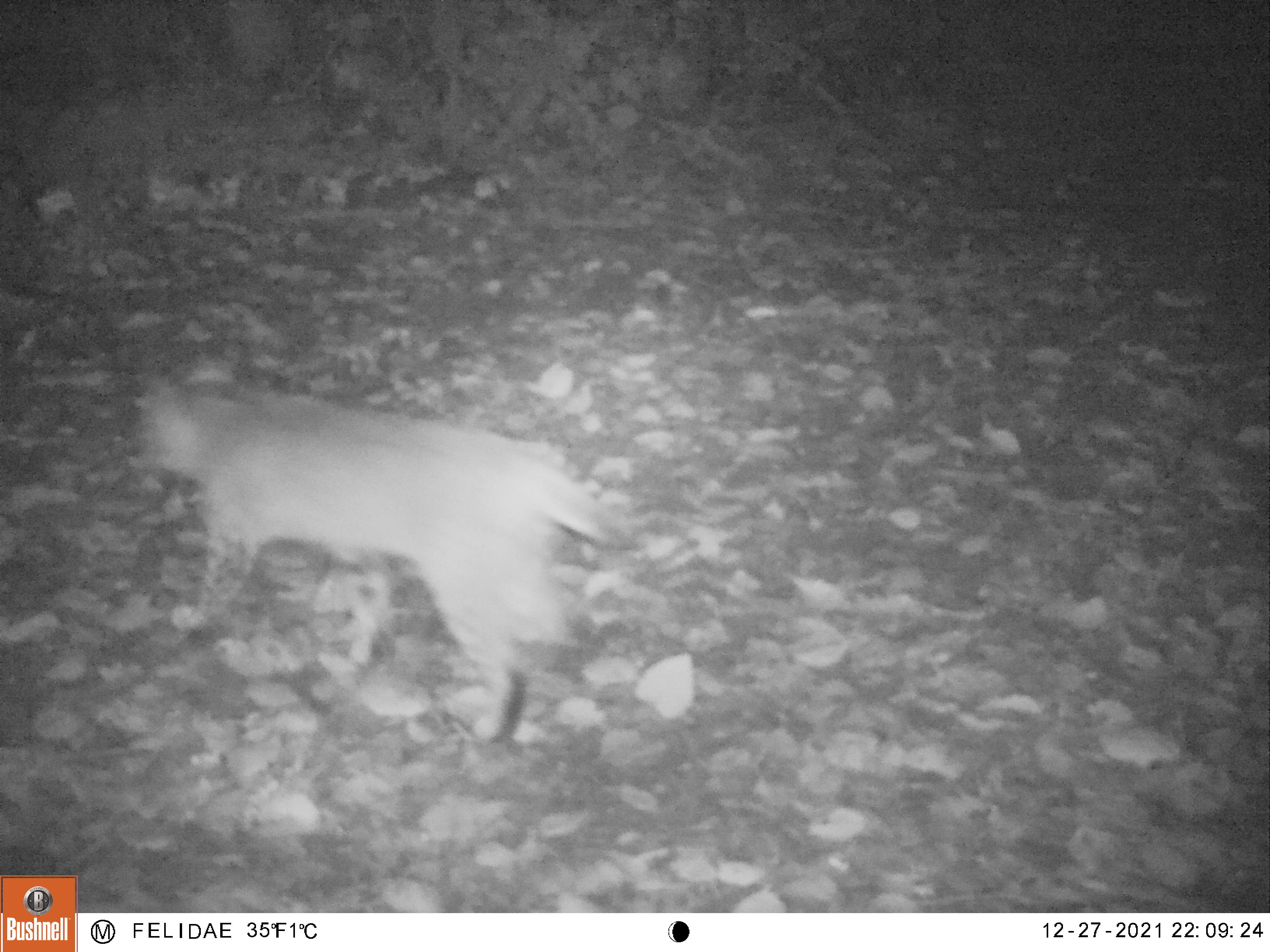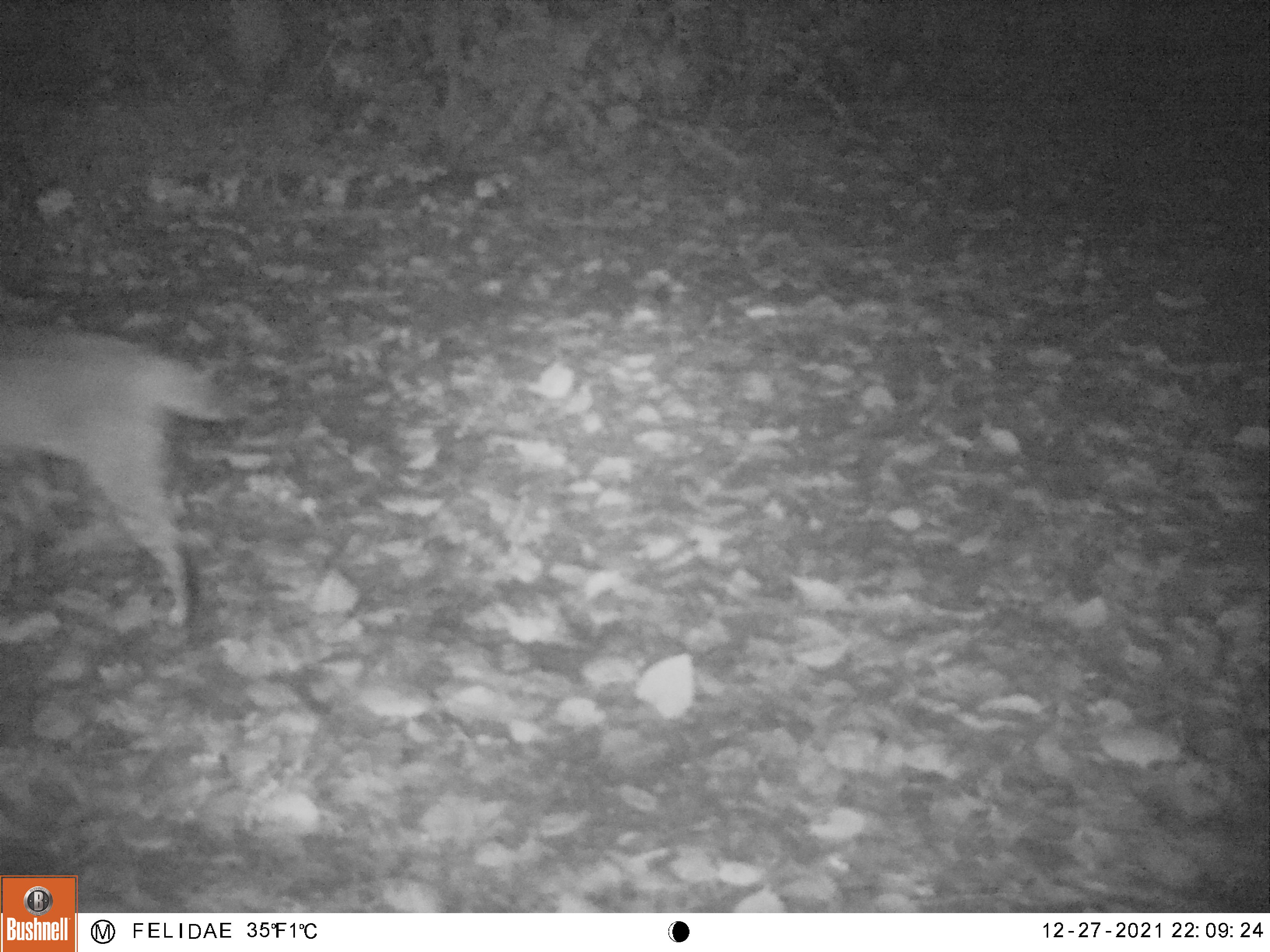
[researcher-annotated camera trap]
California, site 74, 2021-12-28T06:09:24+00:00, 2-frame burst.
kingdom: Animalia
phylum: Chordata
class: Mammalia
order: Carnivora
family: Felidae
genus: Lynx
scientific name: Lynx rufus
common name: bobcat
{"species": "bobcat (Lynx rufus)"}